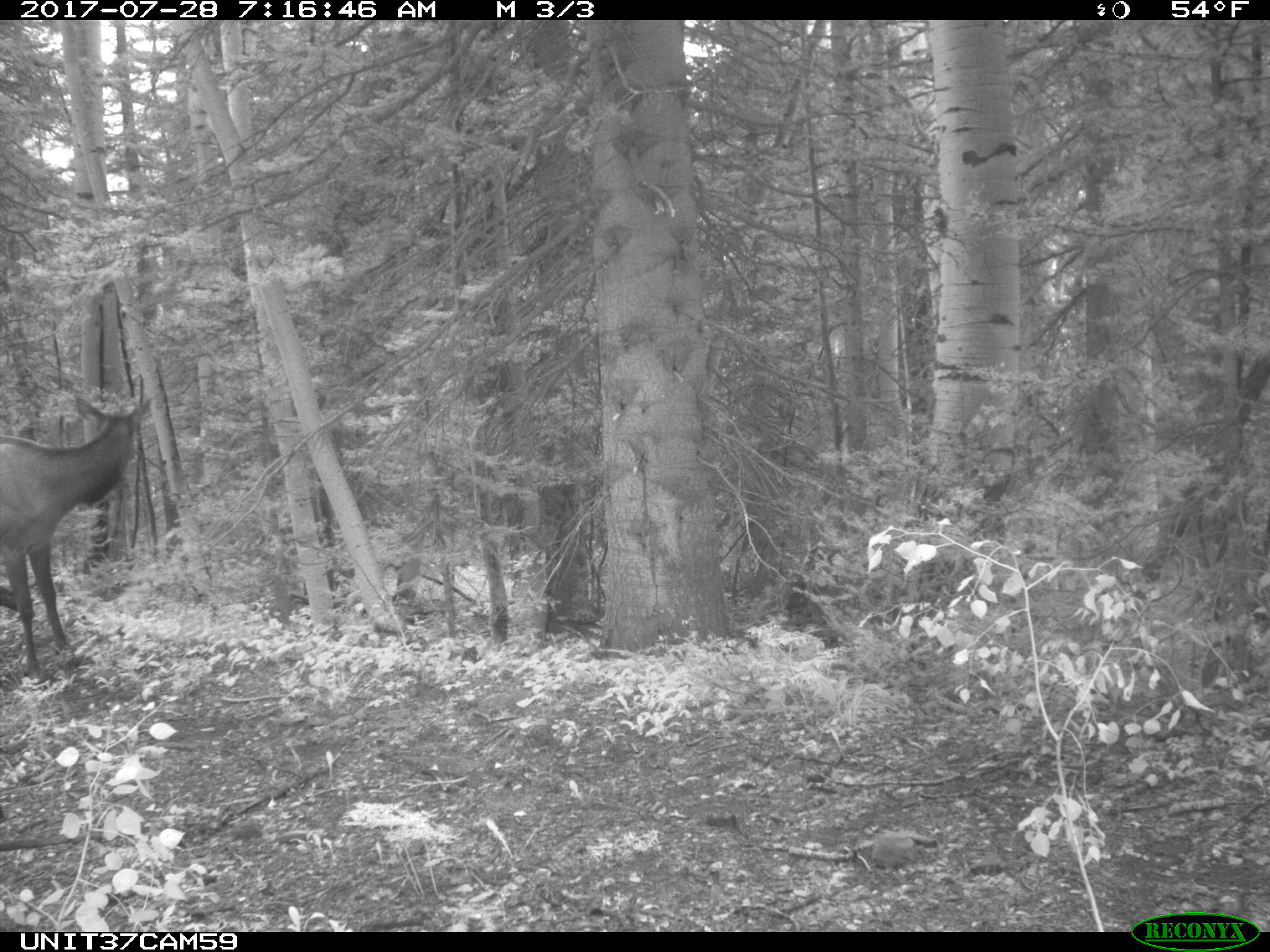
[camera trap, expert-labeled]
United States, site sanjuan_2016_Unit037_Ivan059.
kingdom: Animalia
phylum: Chordata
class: Mammalia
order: Artiodactyla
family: Cervidae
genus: Cervus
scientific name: Cervus elaphus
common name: red deer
Cervus elaphus (red deer).